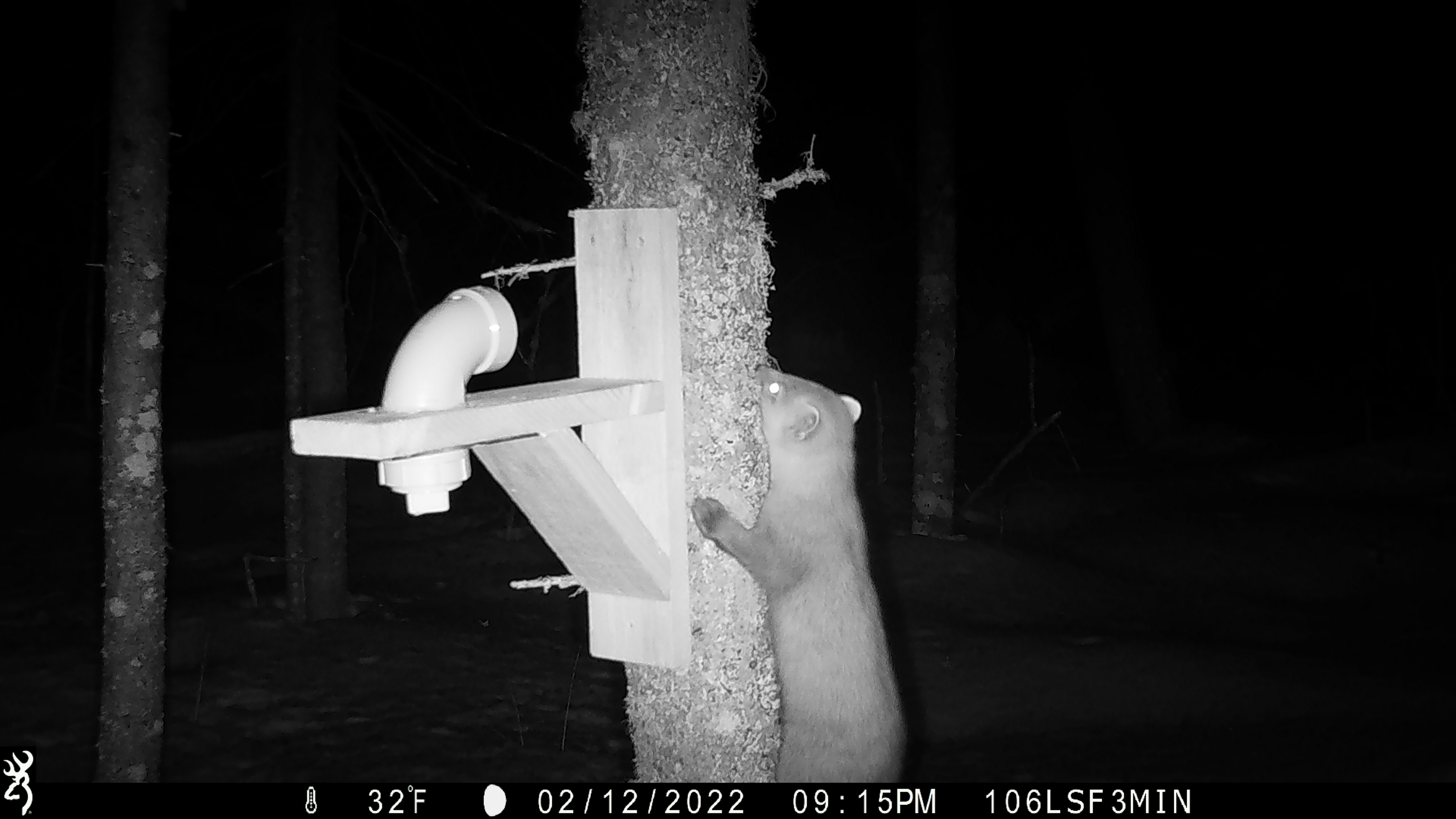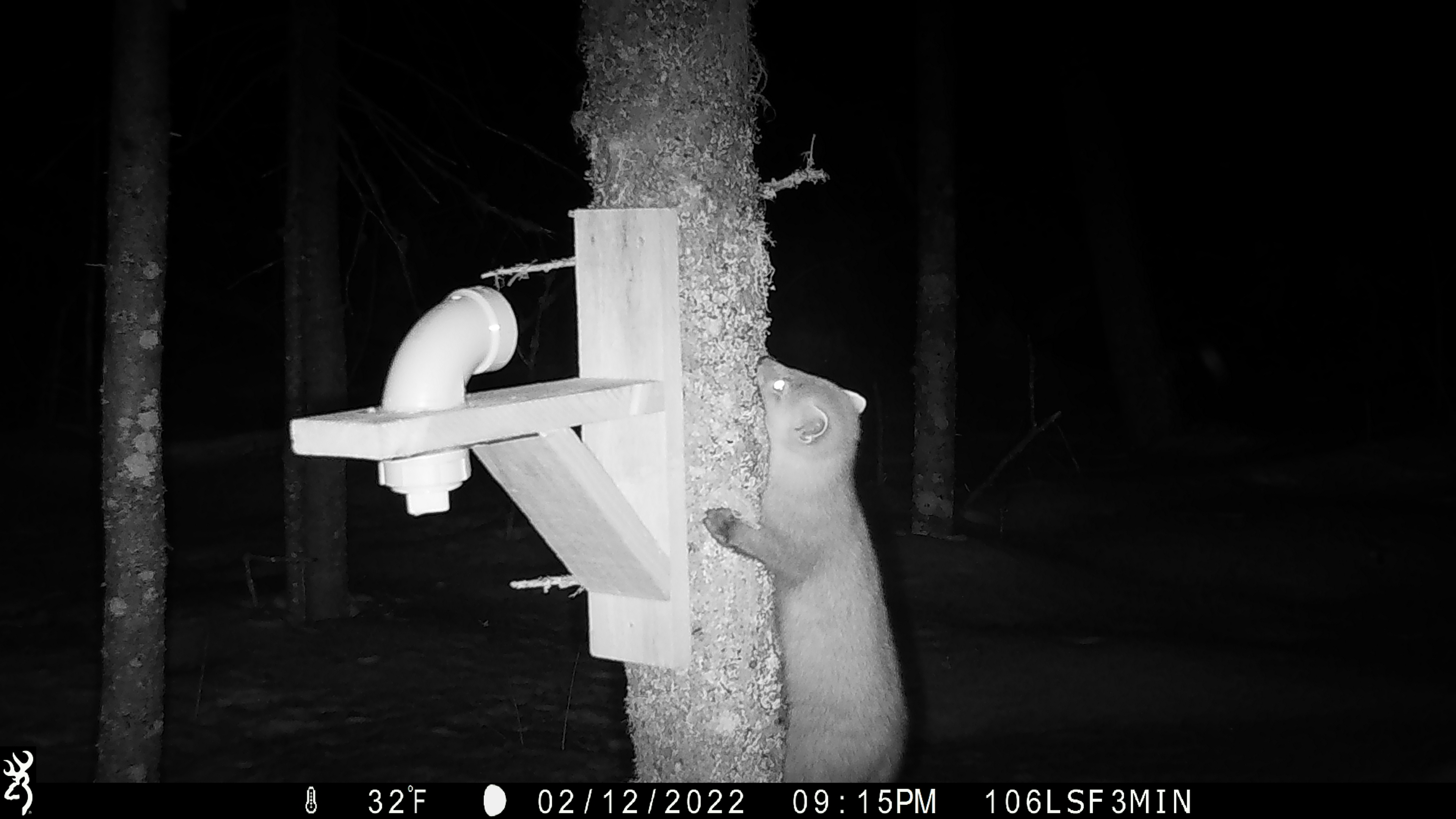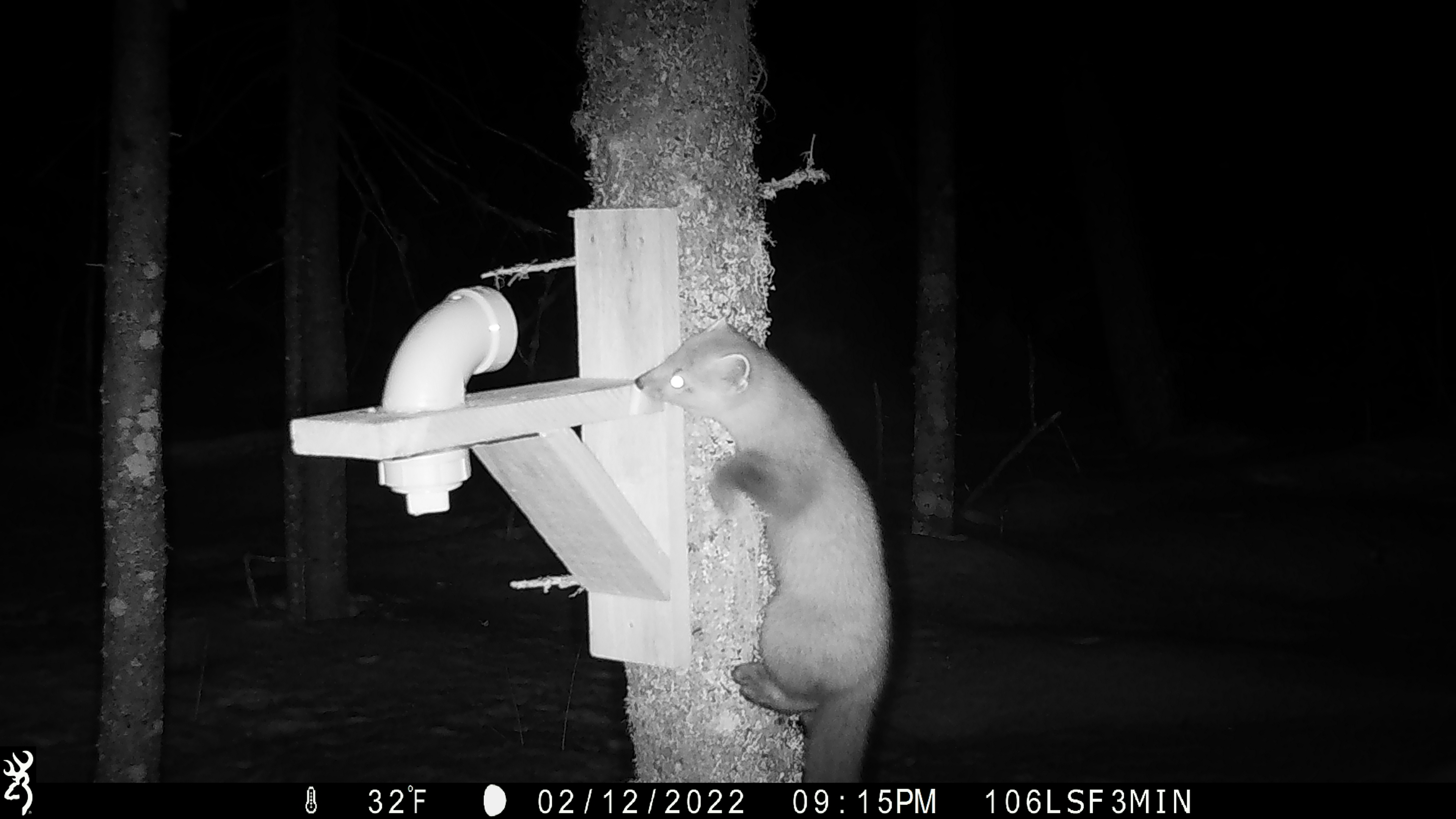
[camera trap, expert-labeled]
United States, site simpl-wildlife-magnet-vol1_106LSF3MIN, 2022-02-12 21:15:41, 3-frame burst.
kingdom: Animalia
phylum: Chordata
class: Mammalia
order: Carnivora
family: Mustelidae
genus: Martes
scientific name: Martes americana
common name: american marten